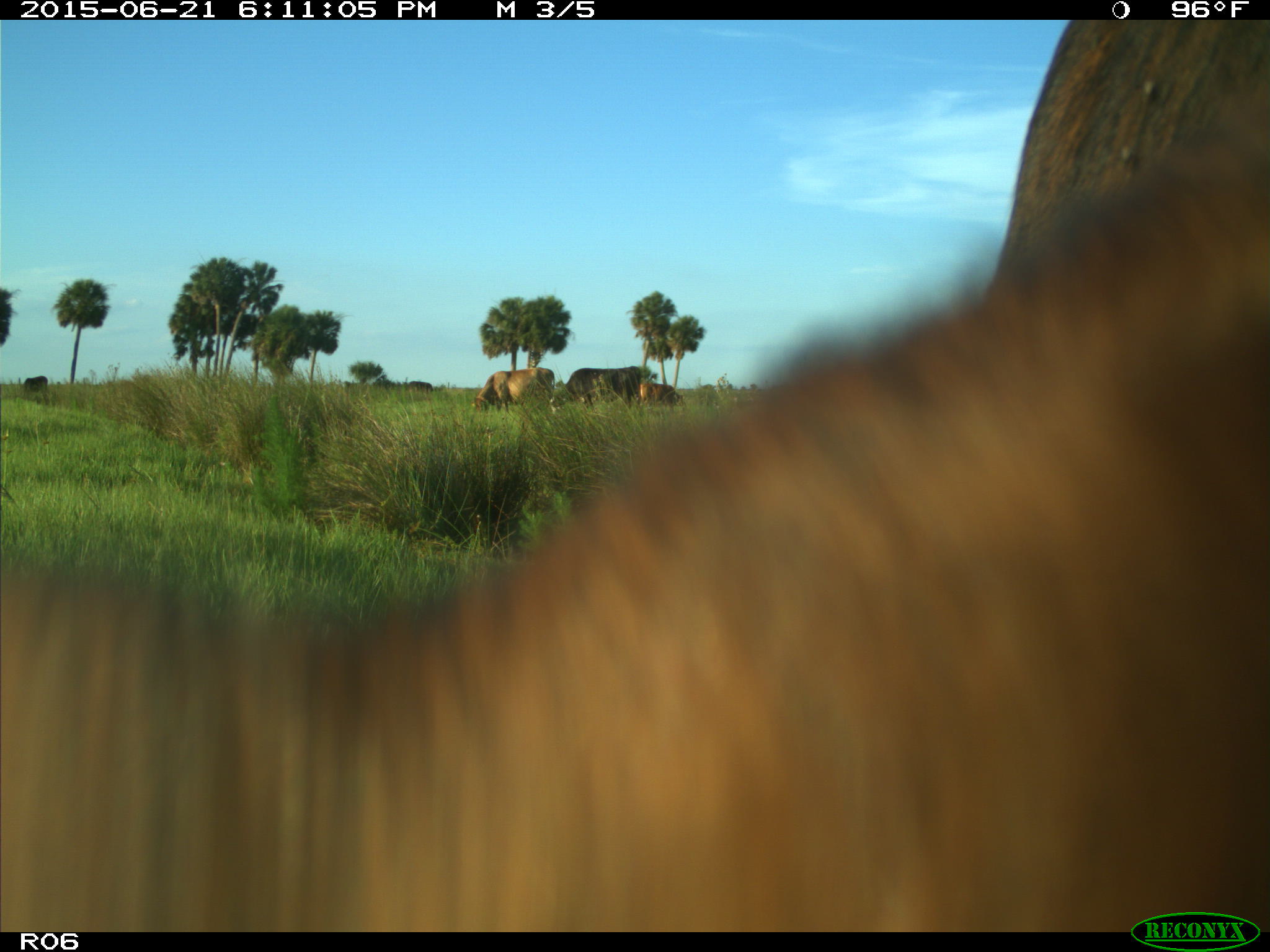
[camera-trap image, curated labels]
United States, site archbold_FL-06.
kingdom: Animalia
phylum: Chordata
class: Mammalia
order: Artiodactyla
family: Bovidae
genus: Bos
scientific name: Bos taurus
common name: domestic cow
Bos taurus (domestic cow).